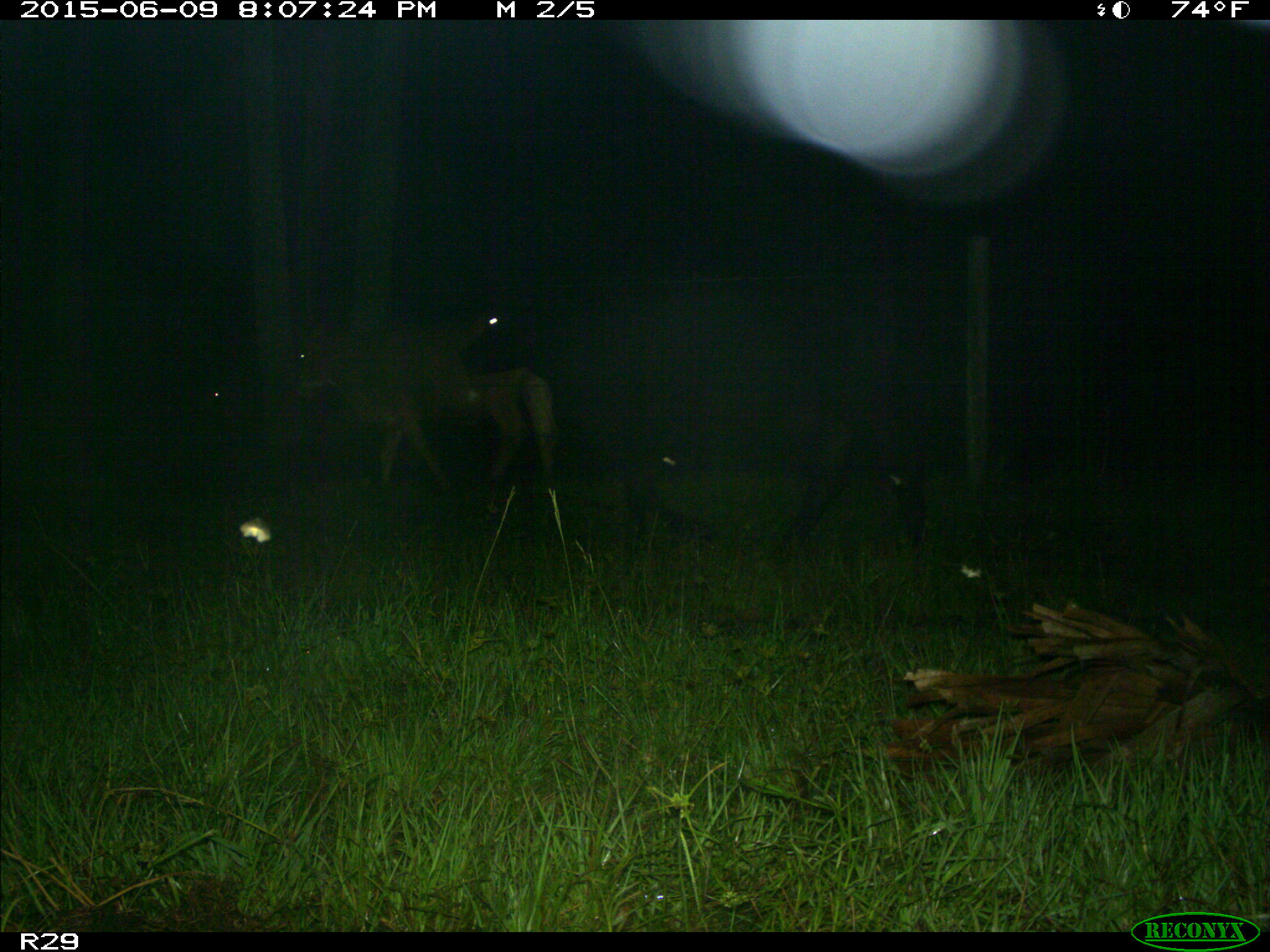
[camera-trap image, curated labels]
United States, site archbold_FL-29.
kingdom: Animalia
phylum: Chordata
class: Mammalia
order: Artiodactyla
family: Bovidae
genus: Bos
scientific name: Bos taurus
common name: domestic cow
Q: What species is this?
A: Bos taurus (domestic cow).